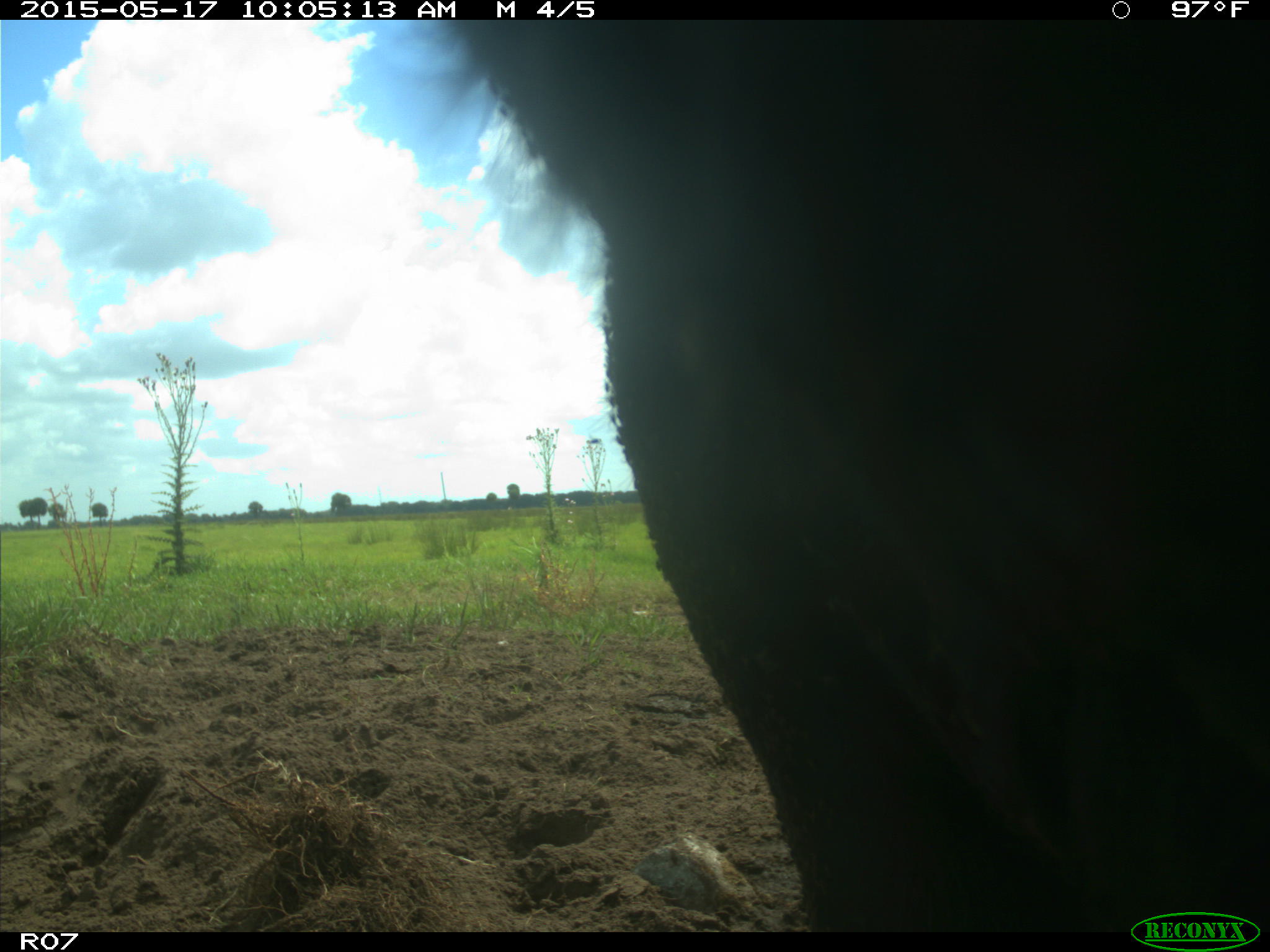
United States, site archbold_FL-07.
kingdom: Animalia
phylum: Chordata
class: Mammalia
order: Artiodactyla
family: Bovidae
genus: Bos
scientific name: Bos taurus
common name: domestic cow